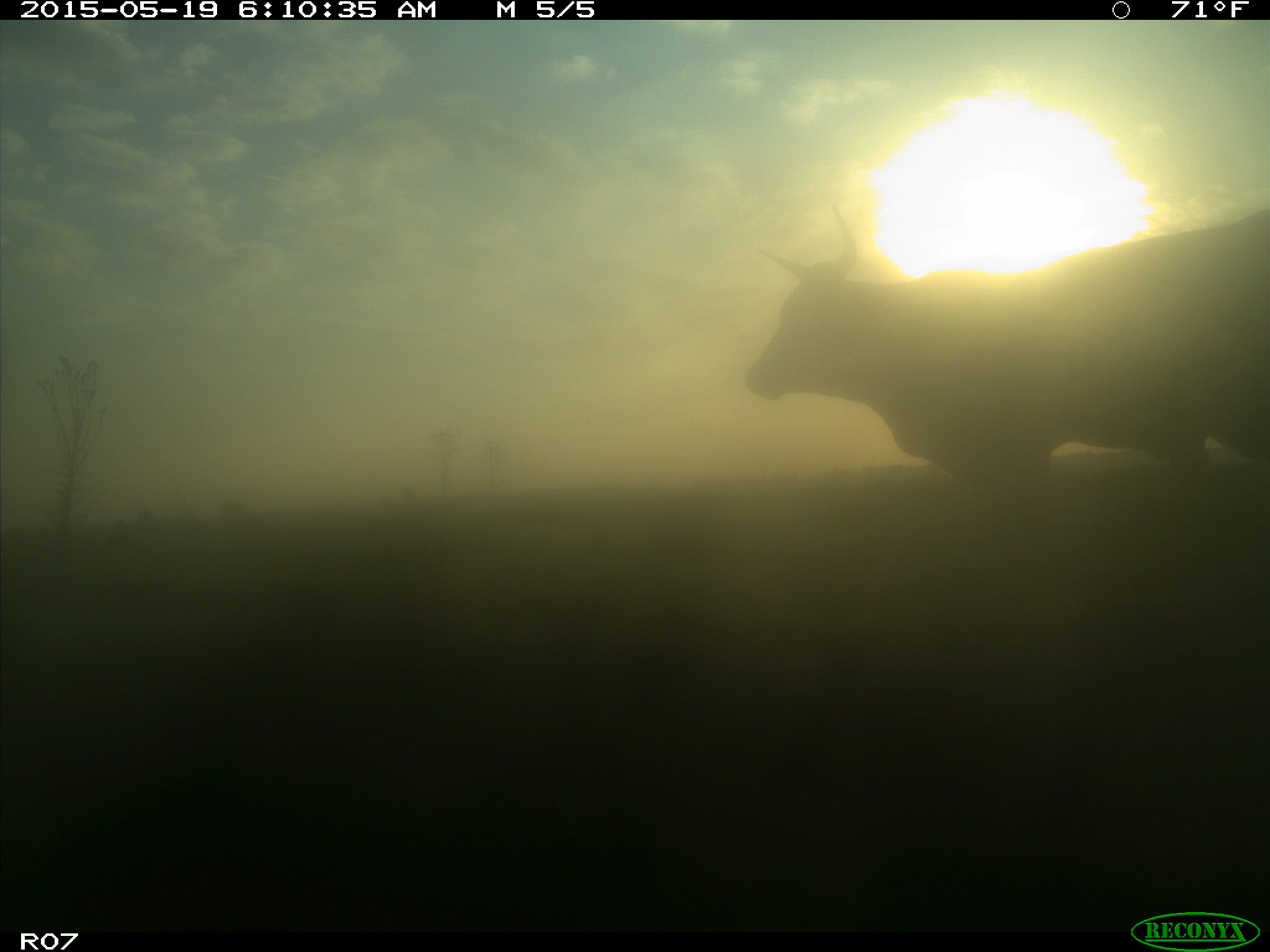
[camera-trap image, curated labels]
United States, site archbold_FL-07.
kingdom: Animalia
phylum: Chordata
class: Mammalia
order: Artiodactyla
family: Bovidae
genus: Bos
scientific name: Bos taurus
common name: domestic cow